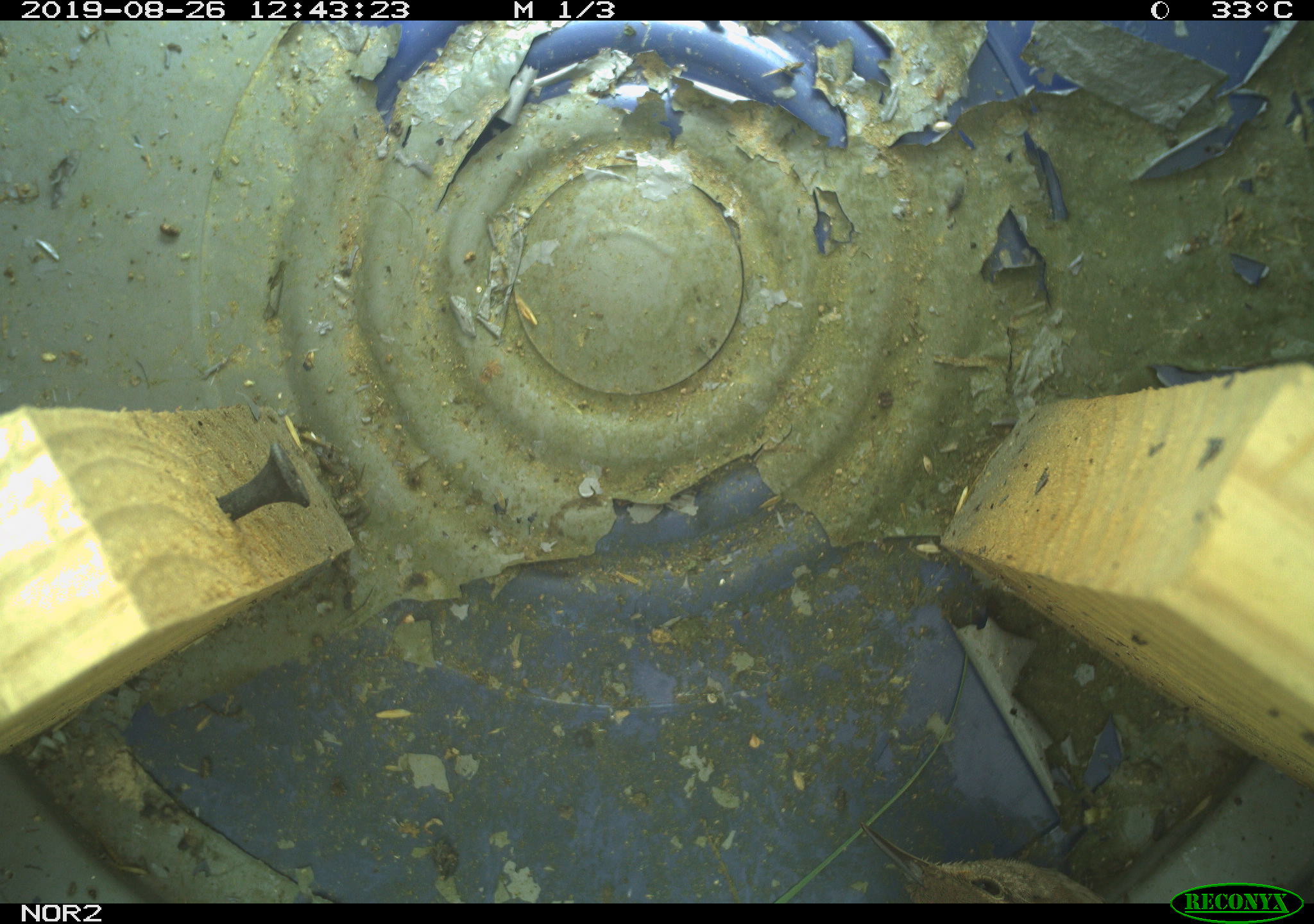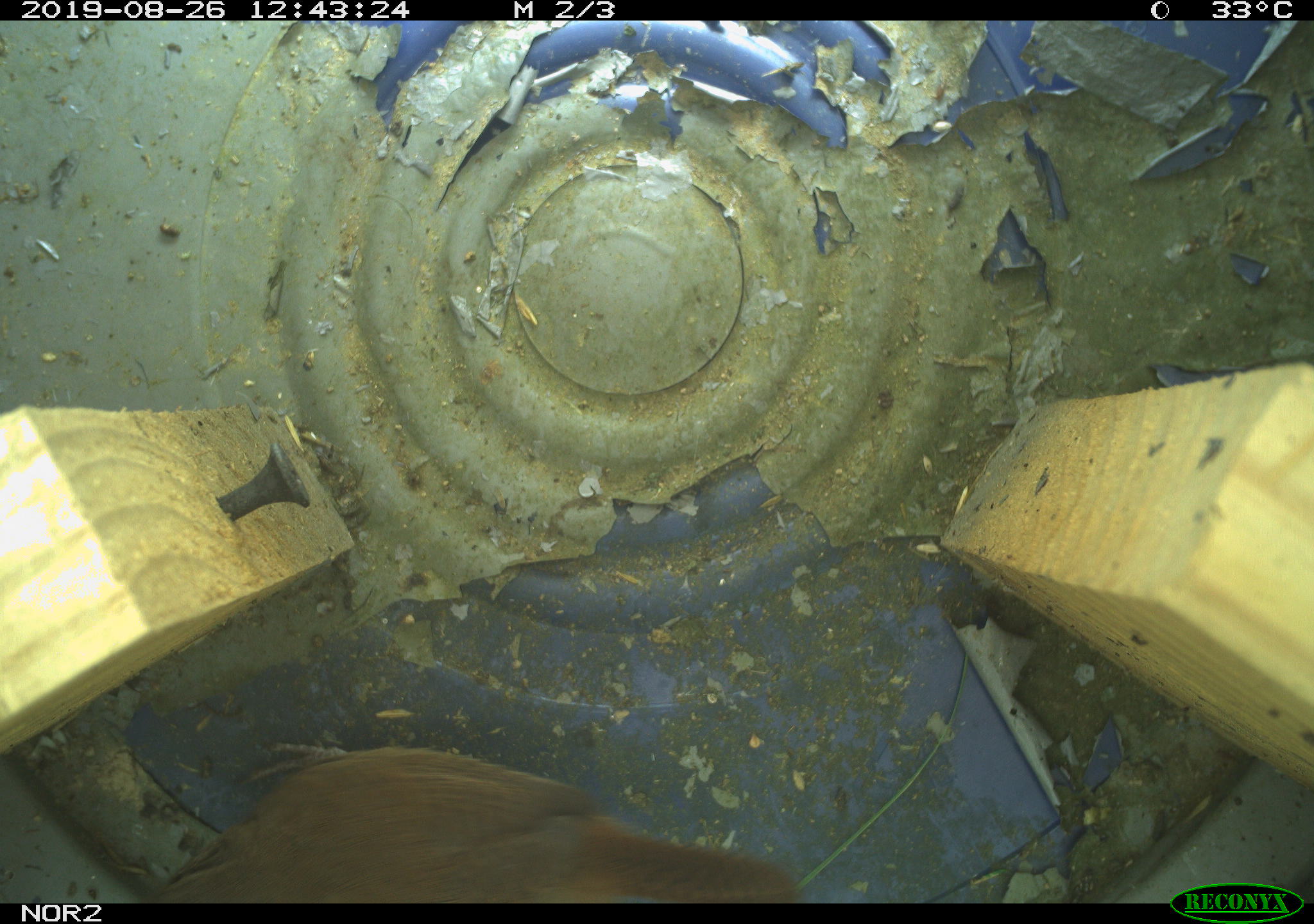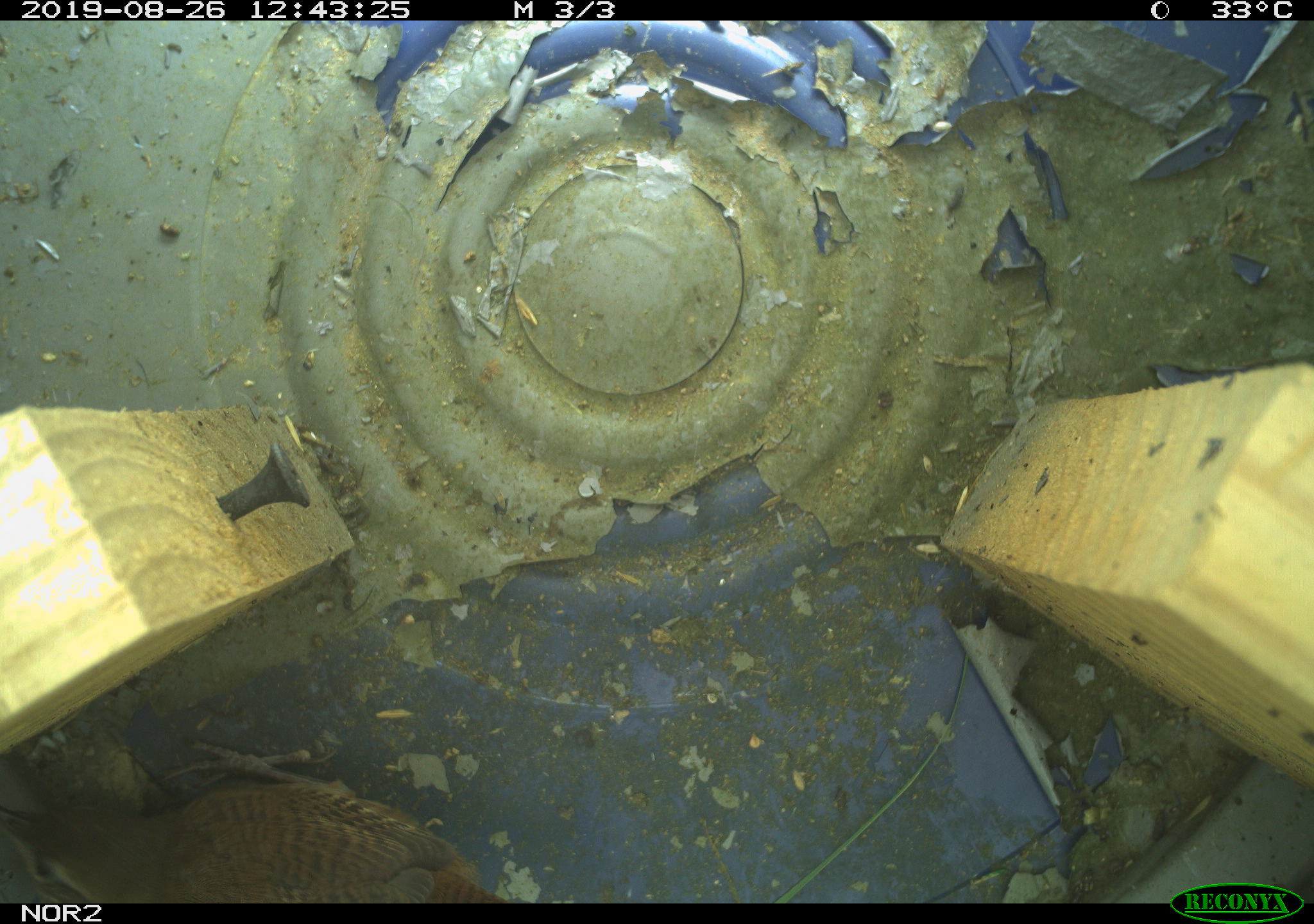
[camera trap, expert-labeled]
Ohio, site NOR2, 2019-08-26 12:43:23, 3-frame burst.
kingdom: Animalia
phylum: Chordata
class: Aves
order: Passeriformes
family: Troglodytidae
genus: Troglodytes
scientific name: Troglodytes aedon aedon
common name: northern house wren